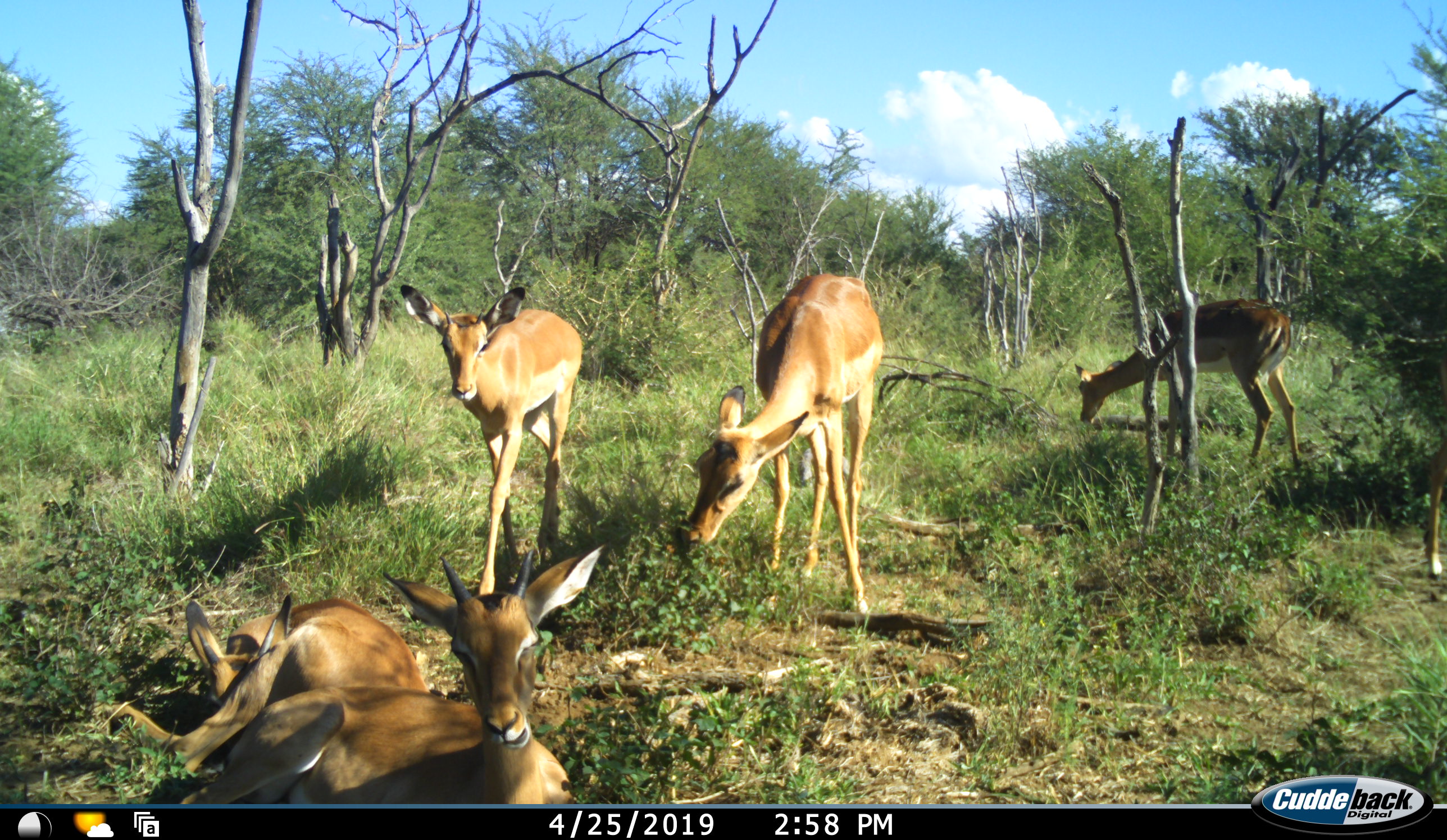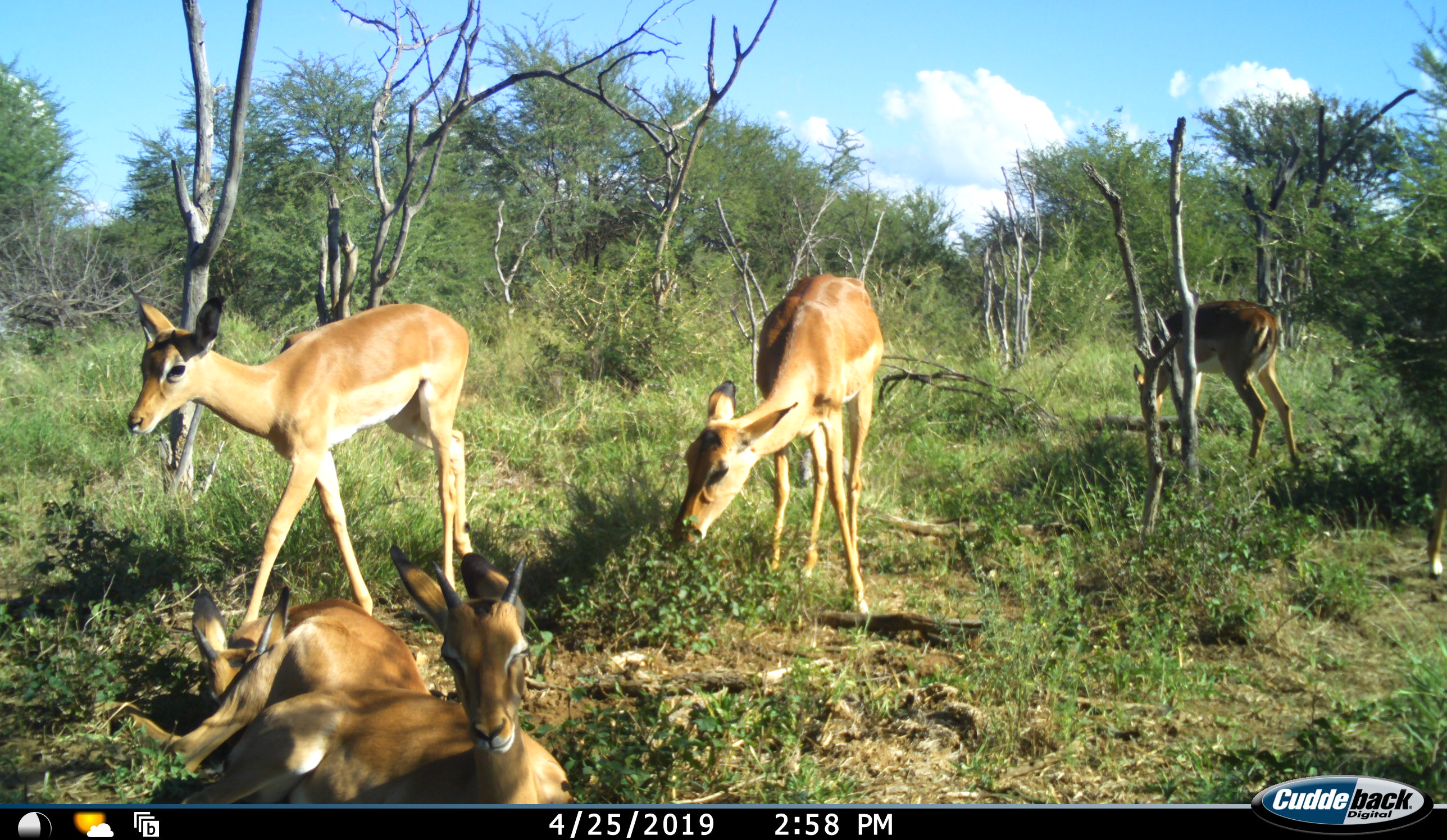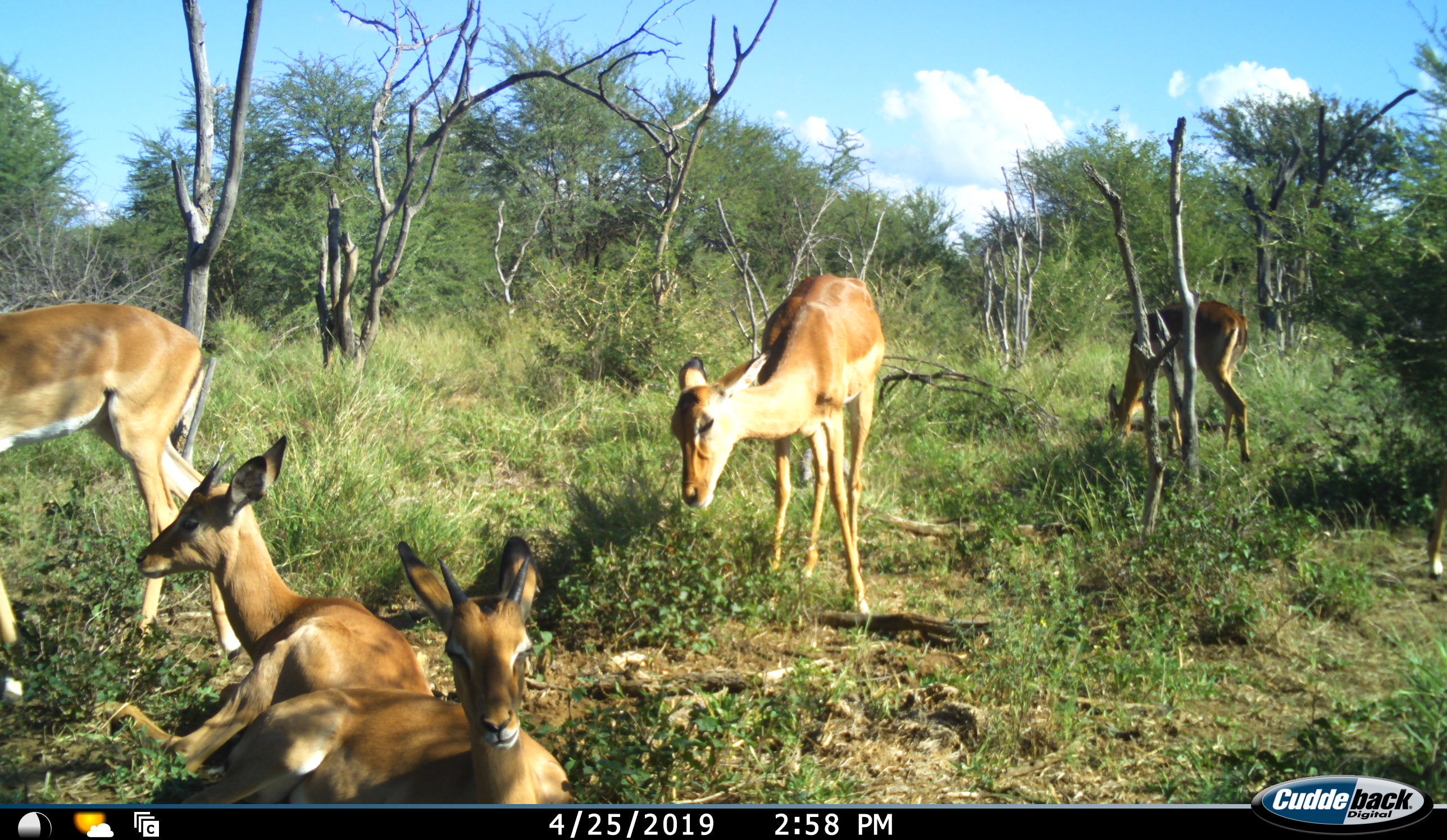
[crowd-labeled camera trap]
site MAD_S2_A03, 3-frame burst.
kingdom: Animalia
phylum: Chordata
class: Mammalia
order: Artiodactyla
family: Bovidae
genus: Aepyceros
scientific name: Aepyceros melampus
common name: impala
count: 5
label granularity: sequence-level